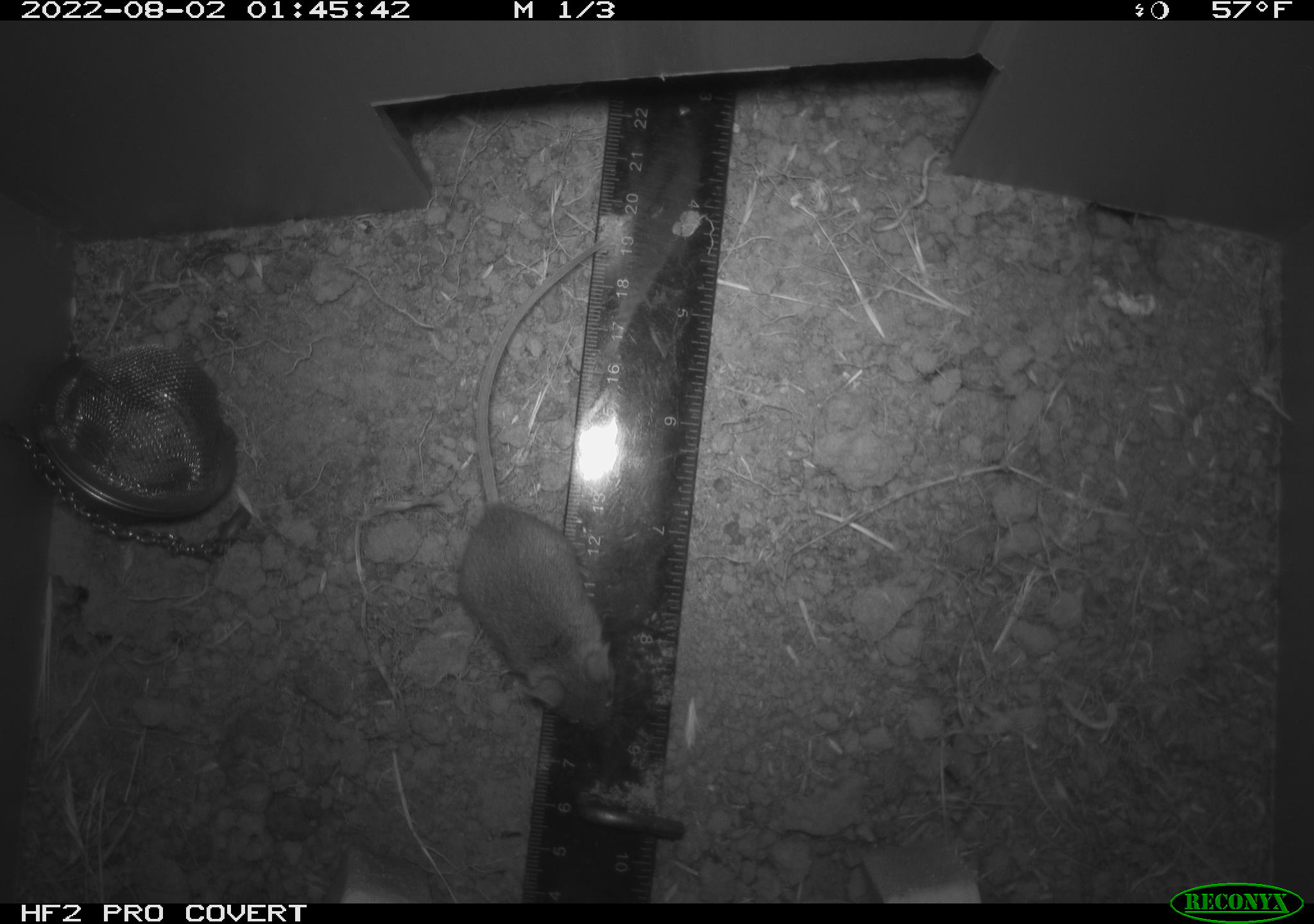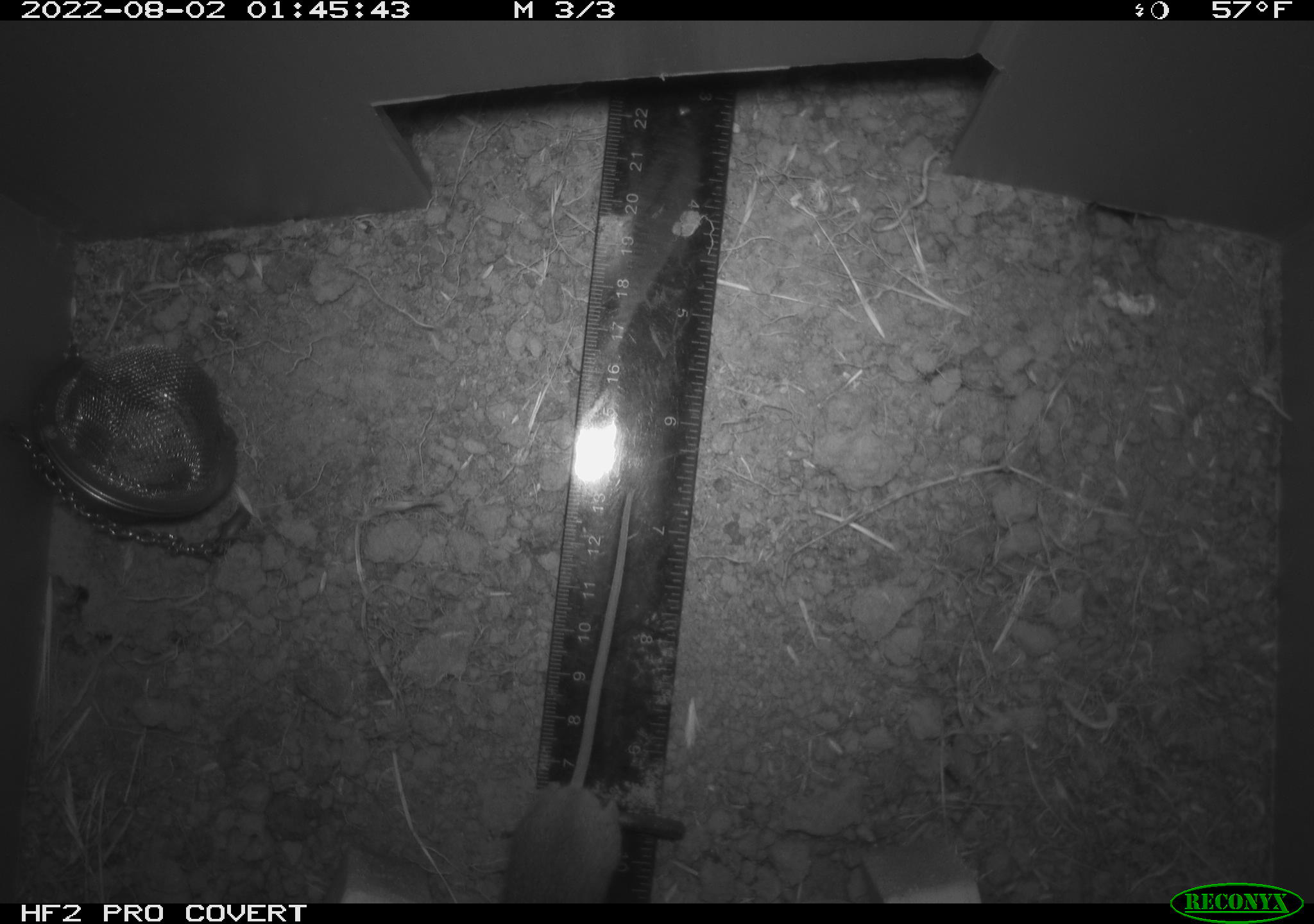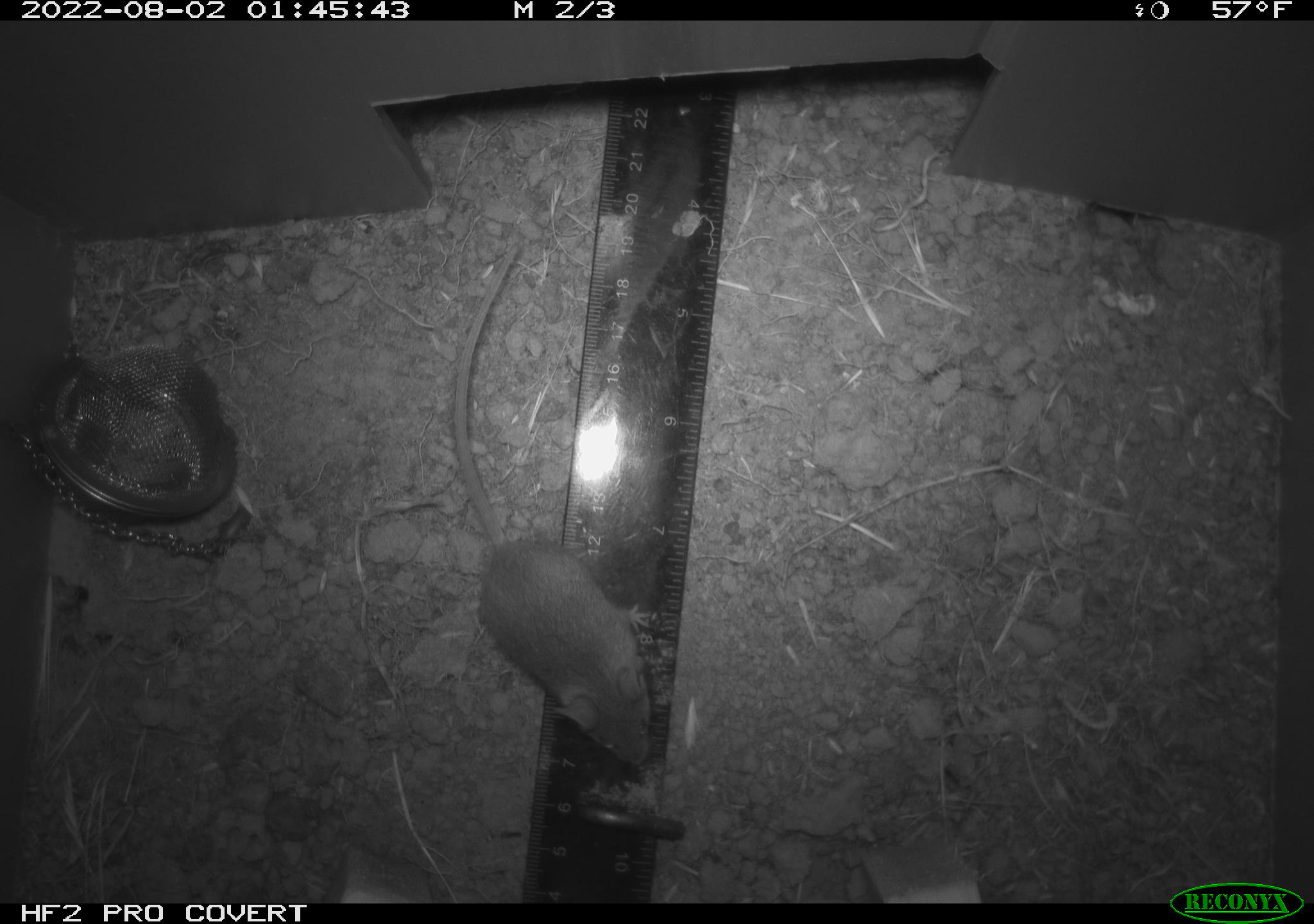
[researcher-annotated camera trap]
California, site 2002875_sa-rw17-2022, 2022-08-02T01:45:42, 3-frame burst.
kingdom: Animalia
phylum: Chordata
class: Mammalia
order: Rodentia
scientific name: Rodentia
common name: mouse species